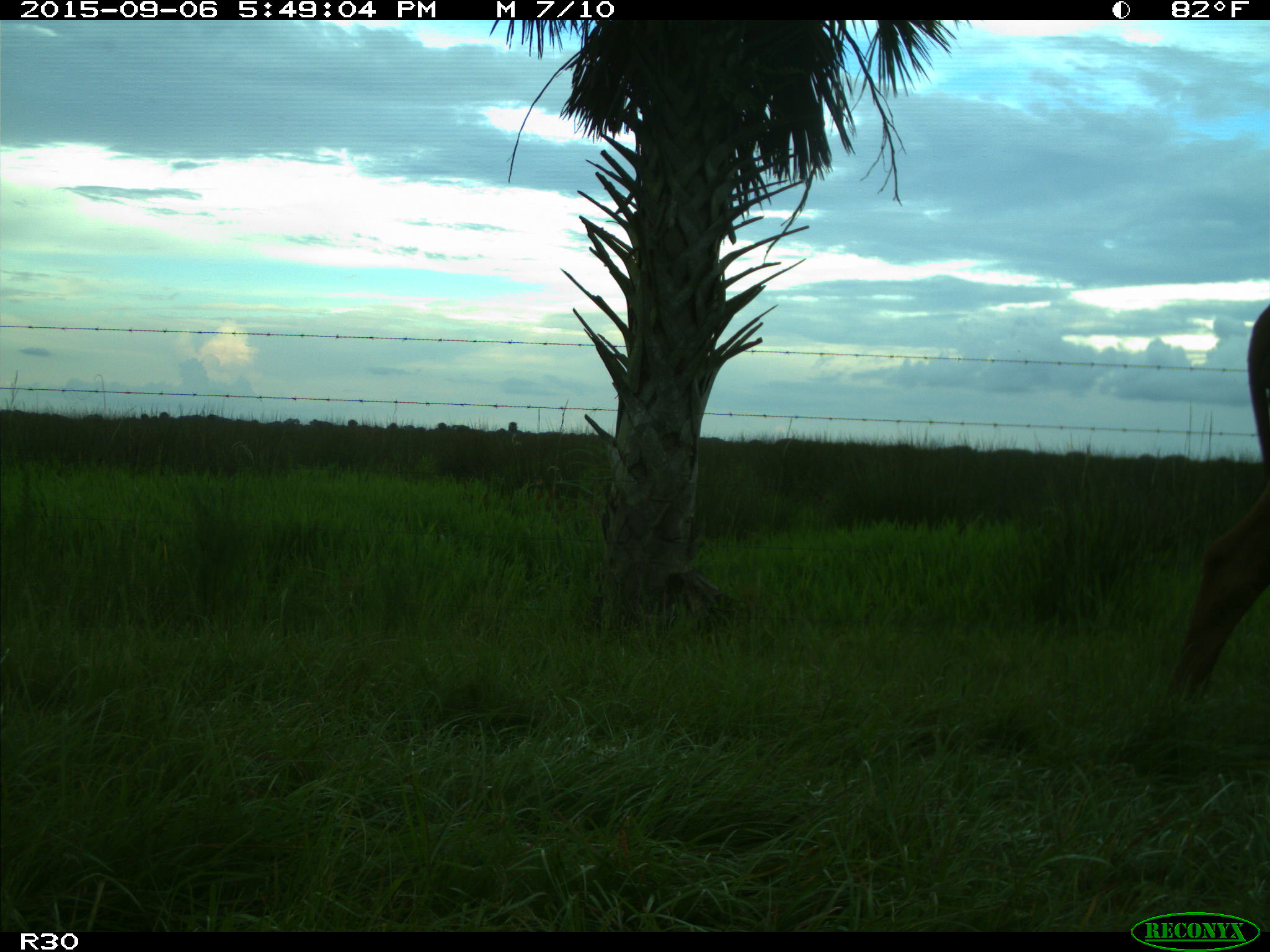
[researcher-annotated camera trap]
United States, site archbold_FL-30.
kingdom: Animalia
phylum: Chordata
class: Mammalia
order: Artiodactyla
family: Bovidae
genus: Bos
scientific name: Bos taurus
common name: domestic cow